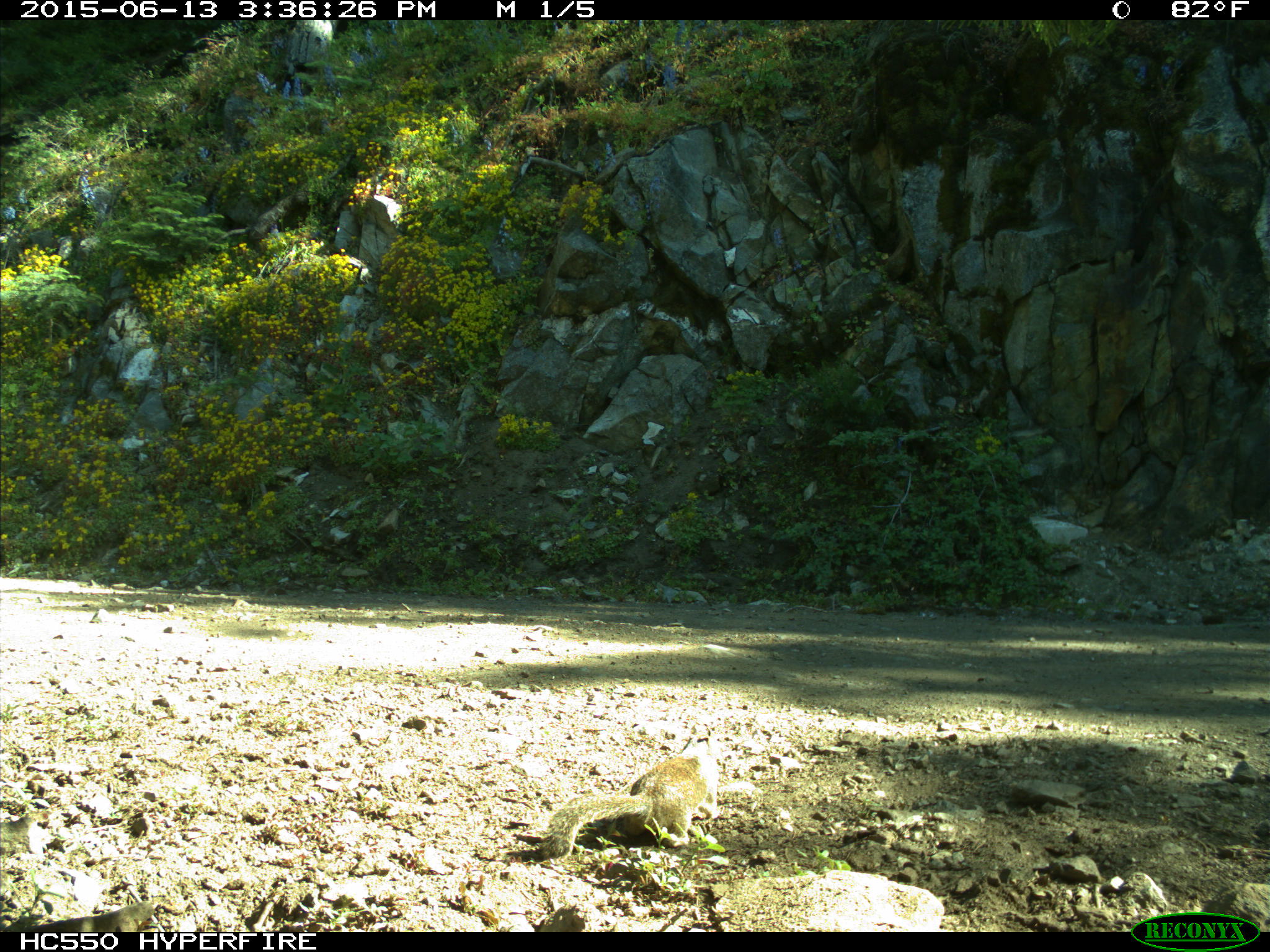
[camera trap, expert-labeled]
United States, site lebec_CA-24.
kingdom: Animalia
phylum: Chordata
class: Mammalia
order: Rodentia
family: Sciuridae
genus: Otospermophilus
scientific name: Otospermophilus beecheyi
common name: california ground squirrel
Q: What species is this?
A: Otospermophilus beecheyi (california ground squirrel).